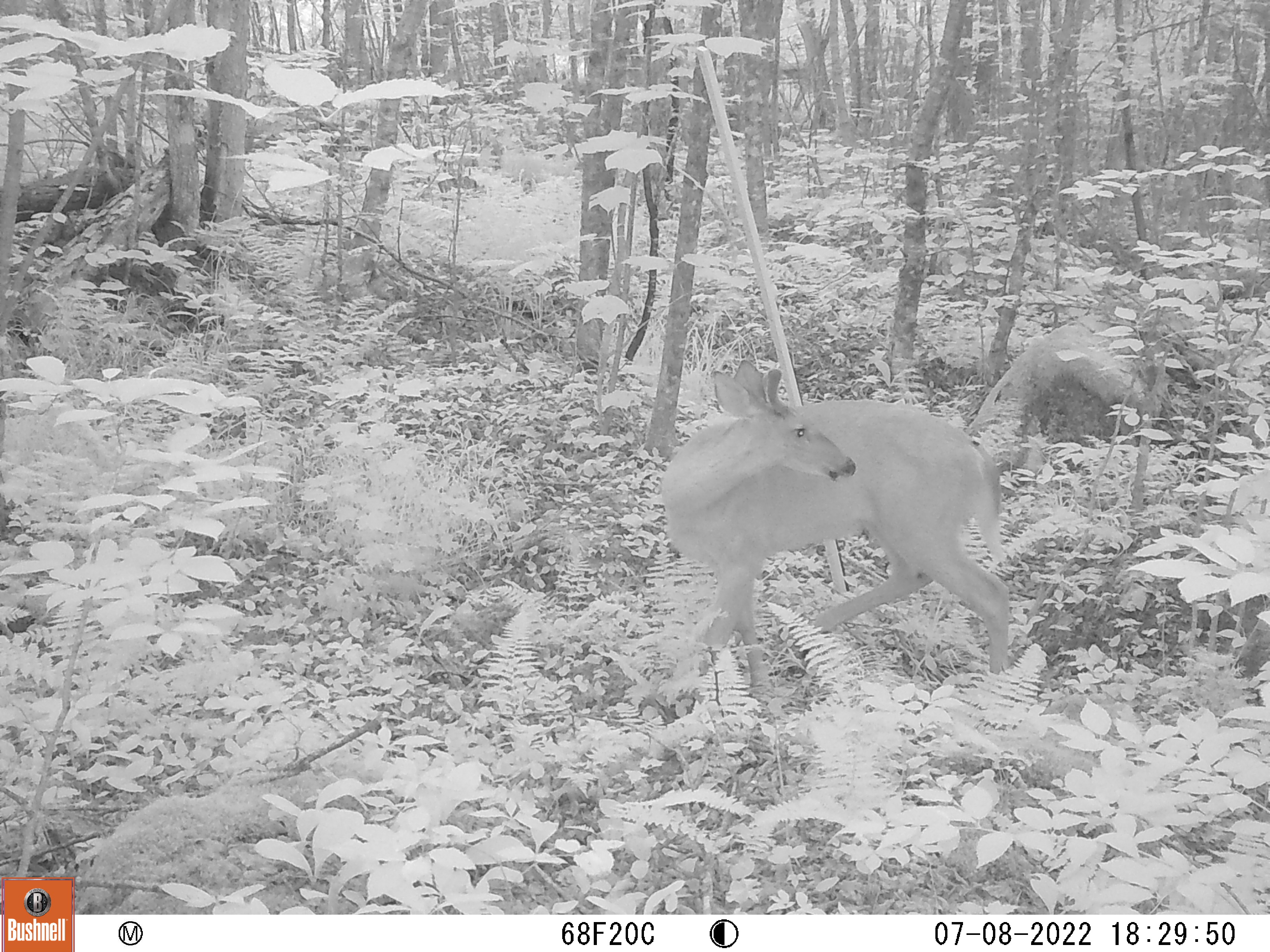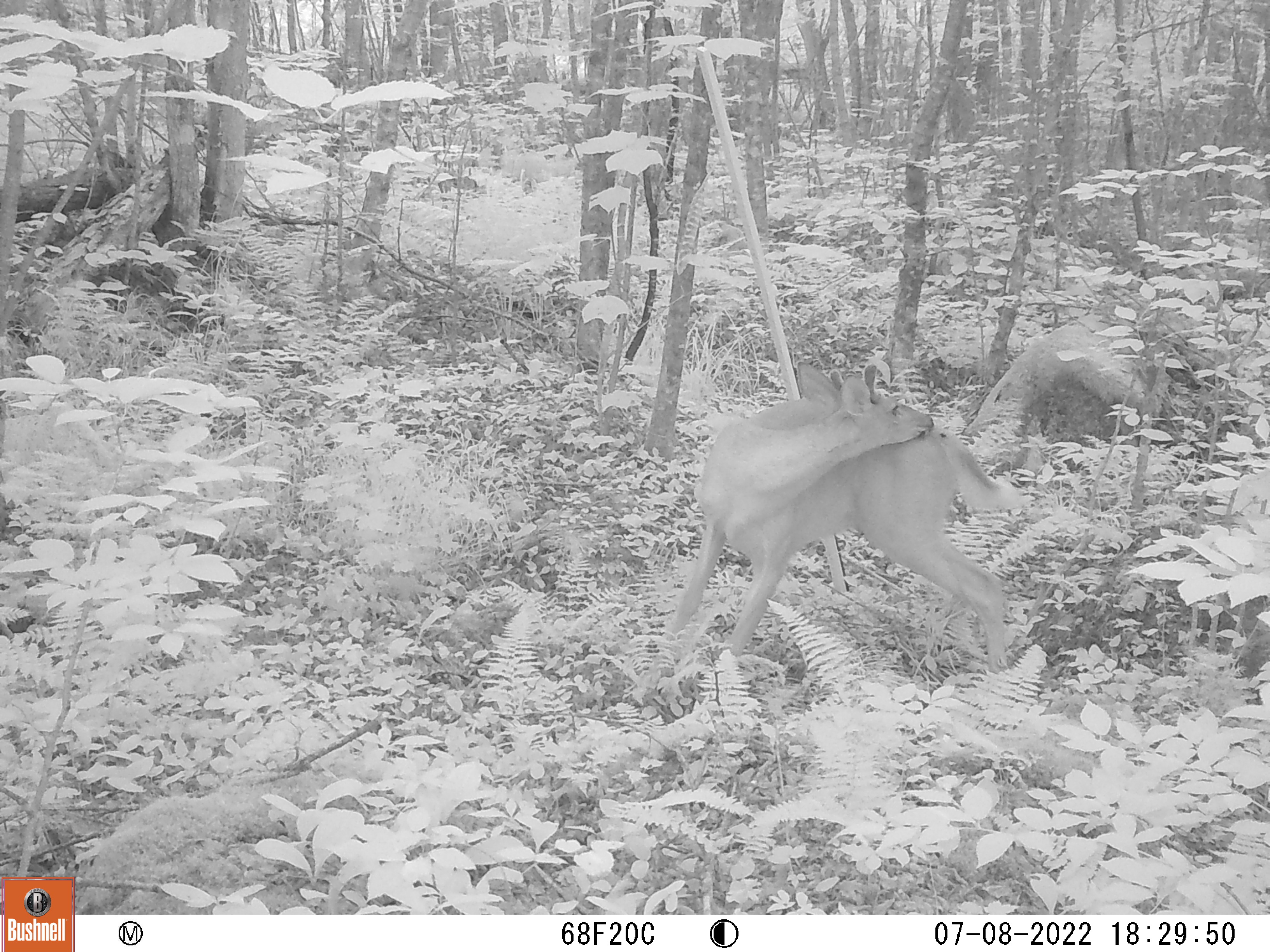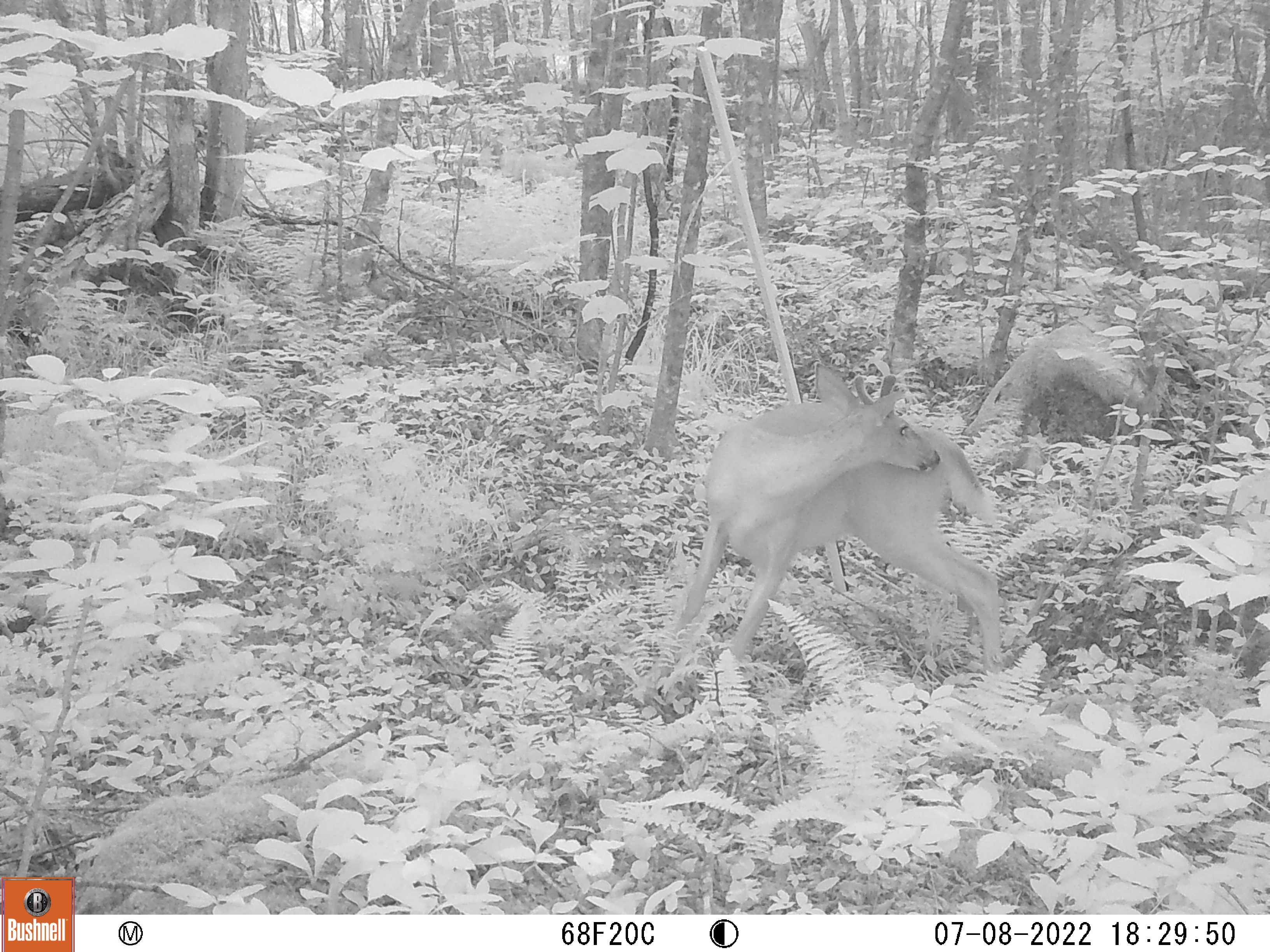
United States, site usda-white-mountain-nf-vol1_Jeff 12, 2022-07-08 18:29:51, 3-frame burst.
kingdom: Animalia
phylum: Chordata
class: Mammalia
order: Artiodactyla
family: Cervidae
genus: Odocoileus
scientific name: Odocoileus virginianus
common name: white-tailed deer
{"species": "white-tailed deer (Odocoileus virginianus)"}